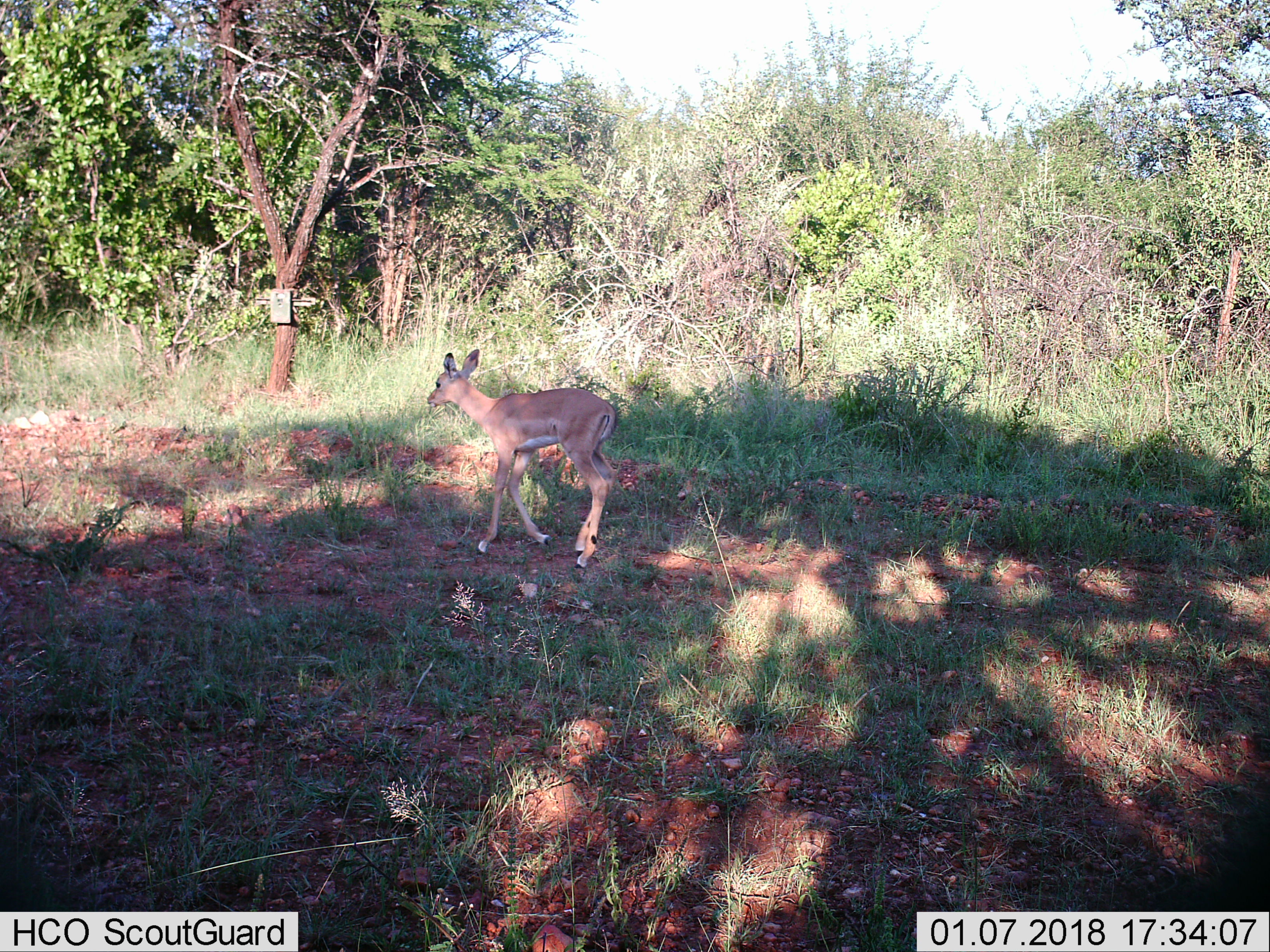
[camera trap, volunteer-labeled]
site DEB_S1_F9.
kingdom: Animalia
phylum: Chordata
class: Mammalia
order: Artiodactyla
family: Bovidae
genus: Aepyceros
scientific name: Aepyceros melampus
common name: impala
Impala (Aepyceros melampus), count 1. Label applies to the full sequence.